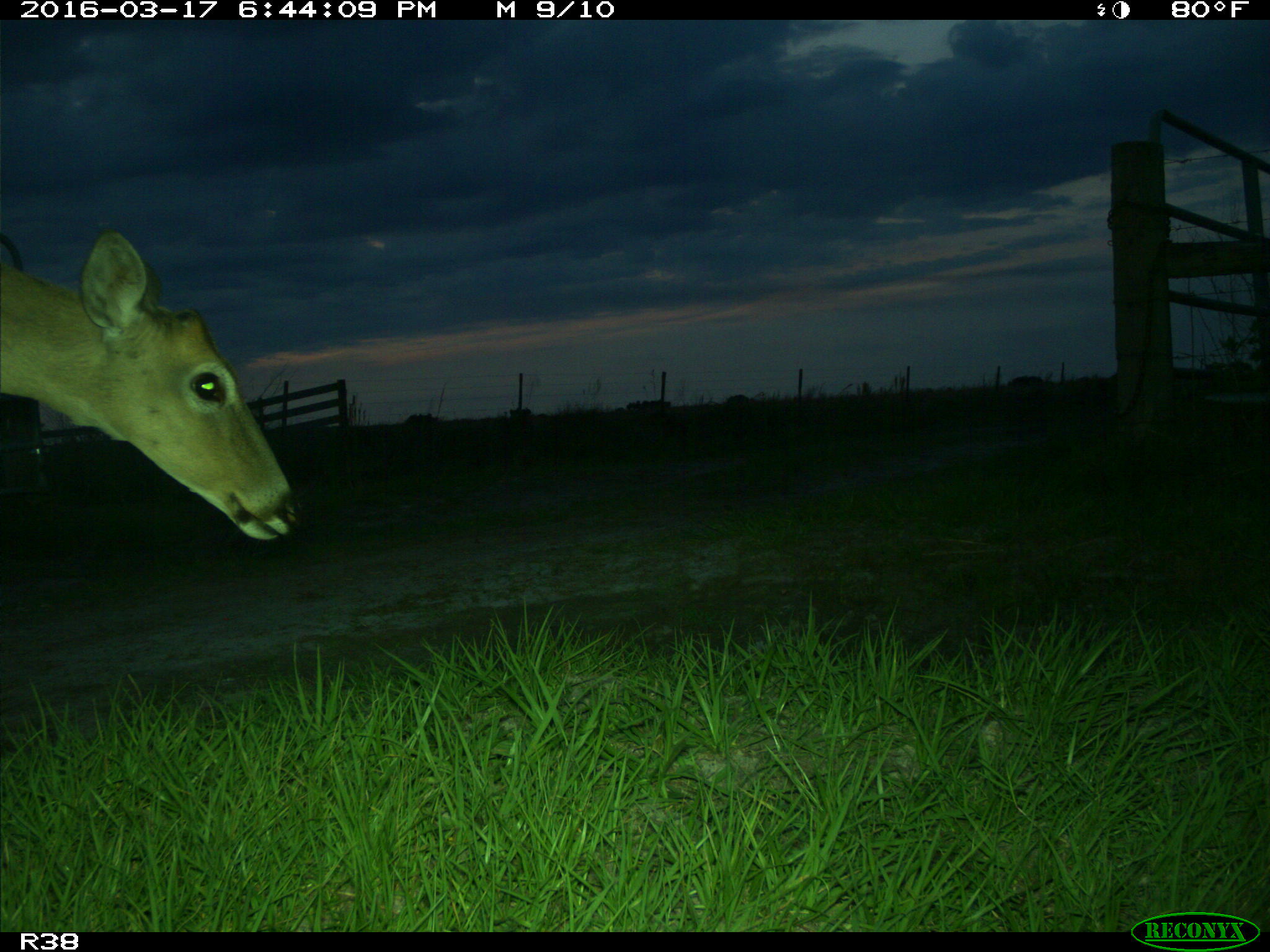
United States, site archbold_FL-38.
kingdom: Animalia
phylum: Chordata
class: Mammalia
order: Artiodactyla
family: Cervidae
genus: Odocoileus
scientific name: Odocoileus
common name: deer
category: unidentified deer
Unidentified deer (deer) (Odocoileus).